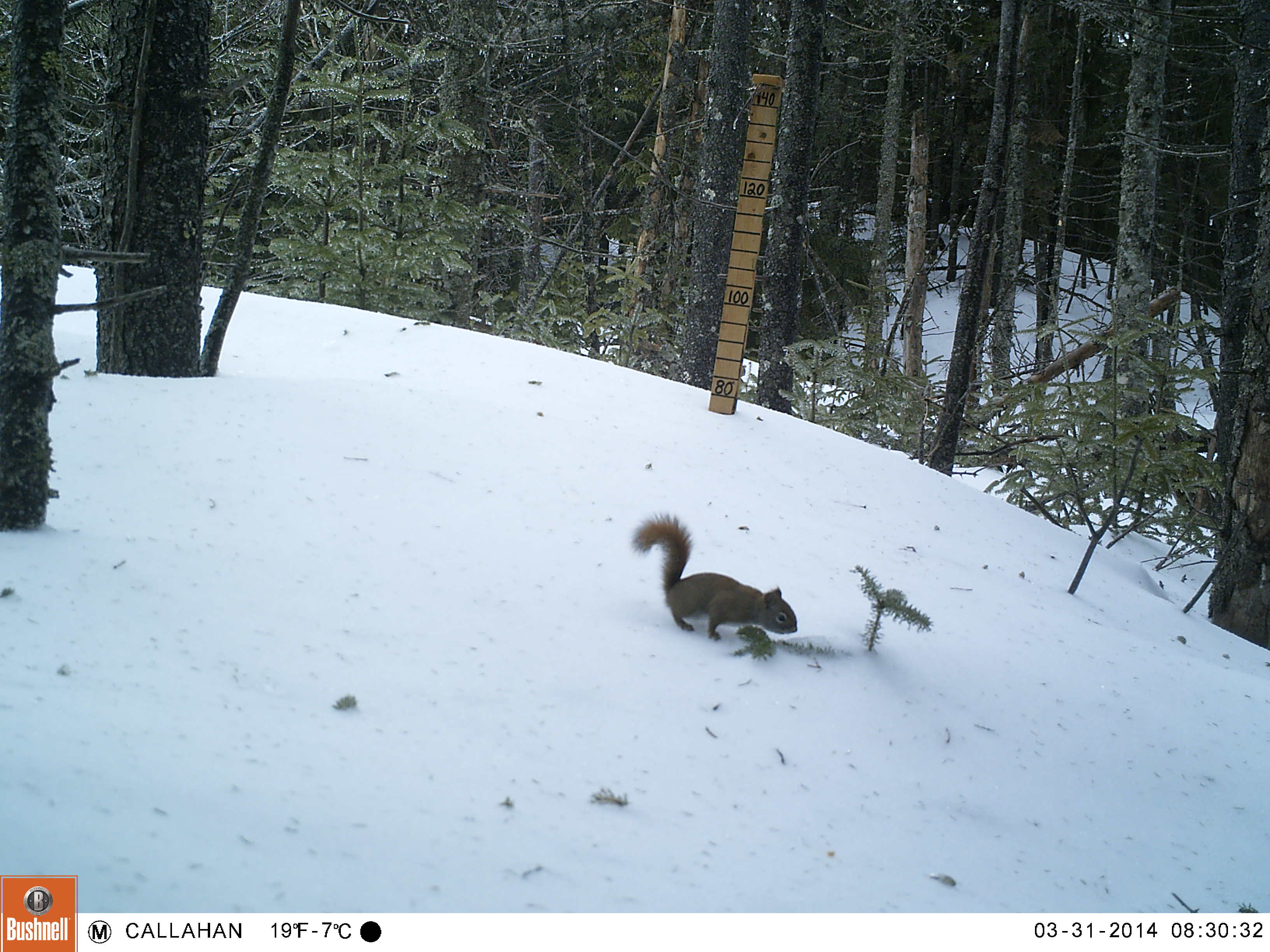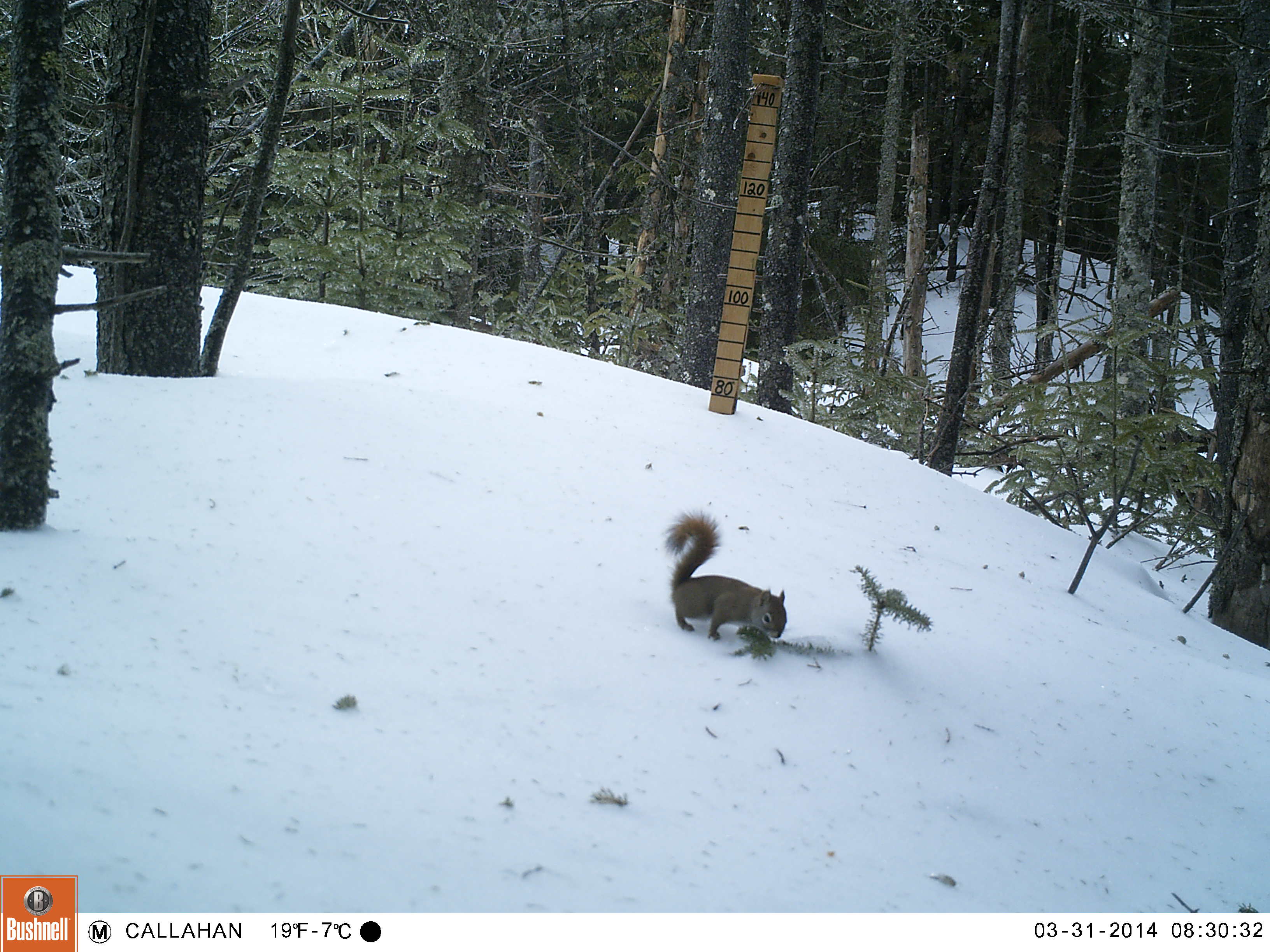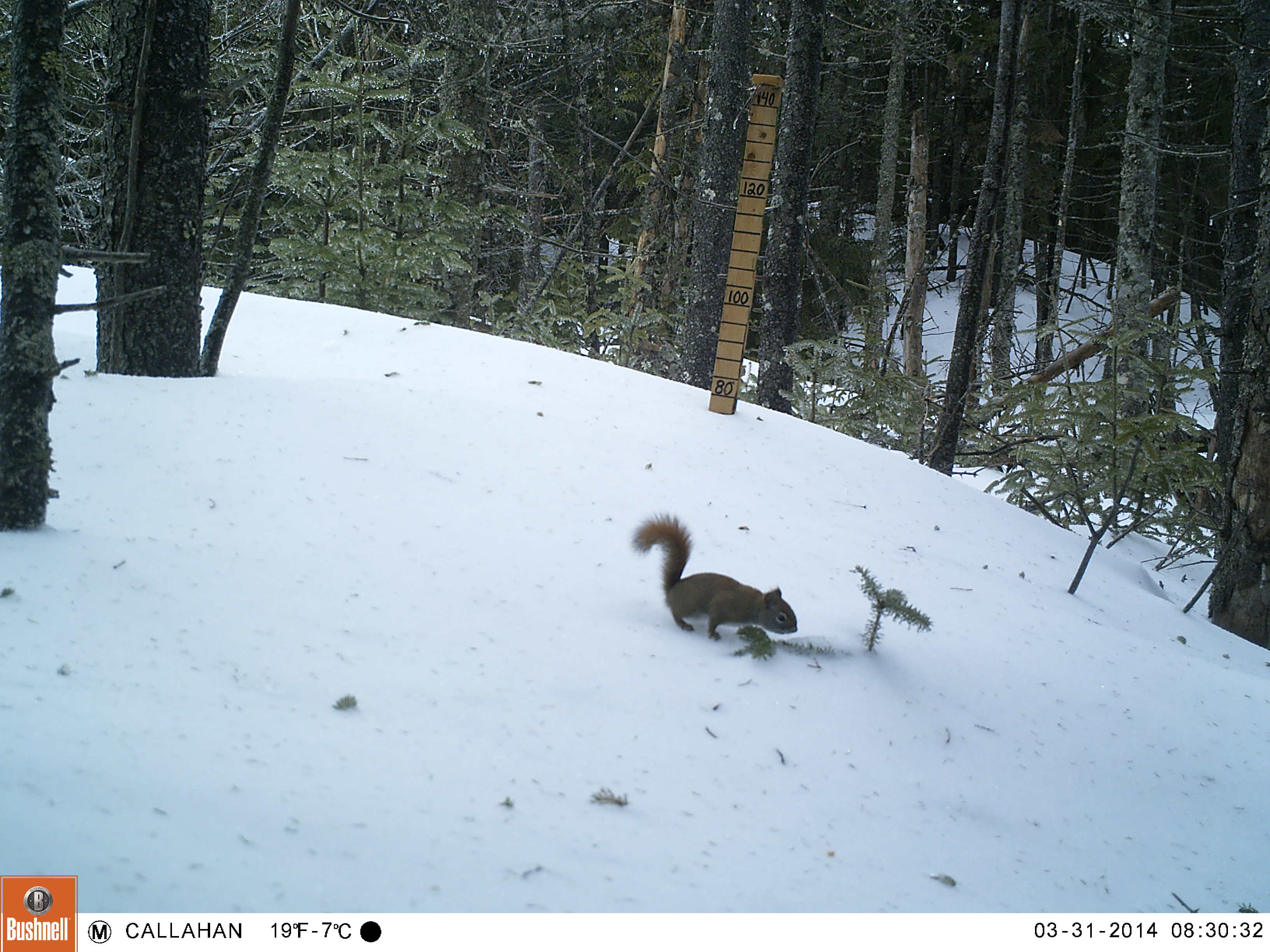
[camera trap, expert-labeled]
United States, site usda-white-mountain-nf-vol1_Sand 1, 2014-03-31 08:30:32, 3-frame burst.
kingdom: Animalia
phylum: Chordata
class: Mammalia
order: Rodentia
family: Sciuridae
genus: Tamiasciurus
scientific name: Tamiasciurus hudsonicus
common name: red squirrel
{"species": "red squirrel (Tamiasciurus hudsonicus)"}